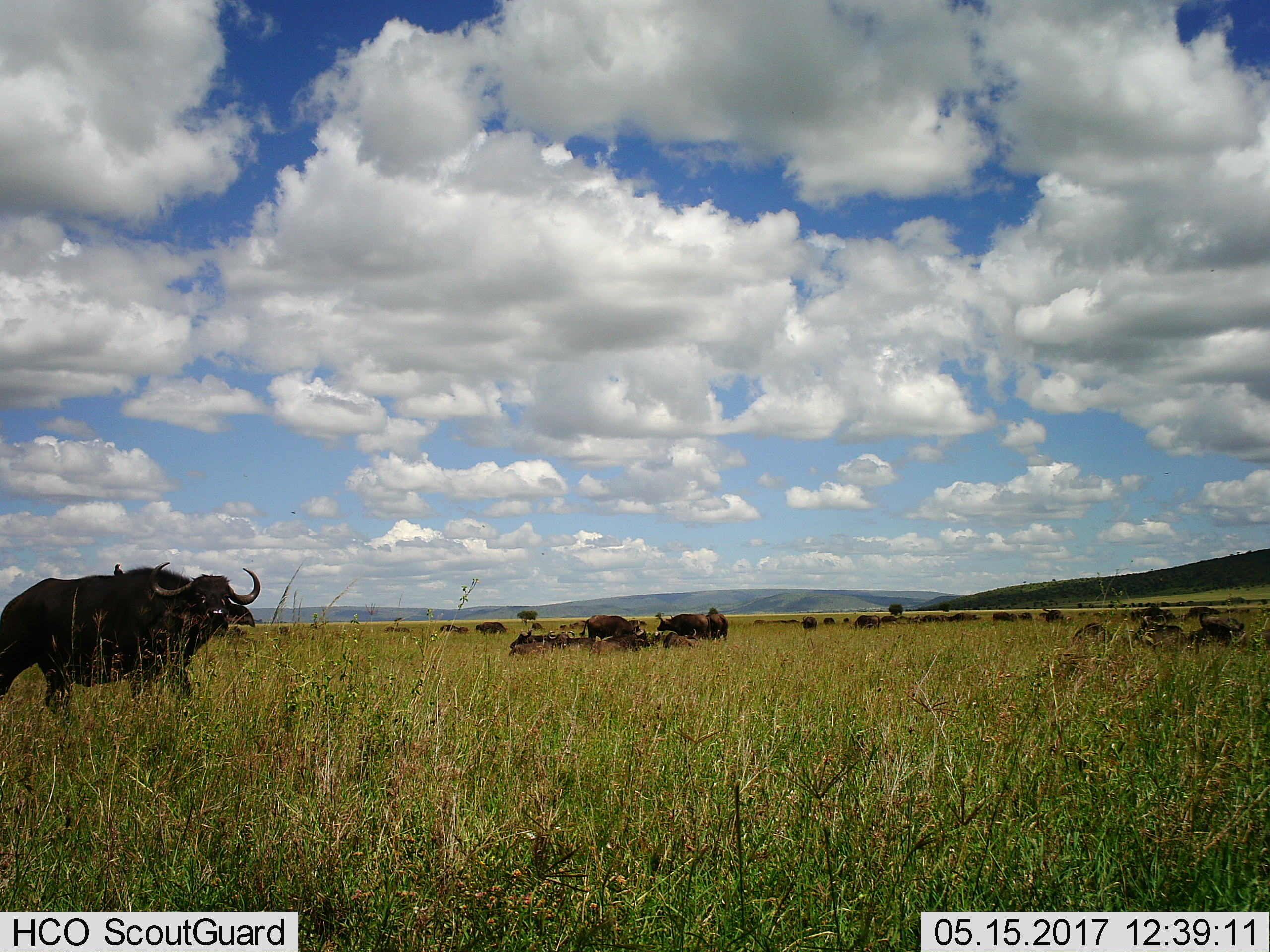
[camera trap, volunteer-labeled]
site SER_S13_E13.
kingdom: Animalia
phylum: Chordata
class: Mammalia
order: Artiodactyla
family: Bovidae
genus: Syncerus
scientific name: Syncerus caffer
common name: african buffalo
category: buffalo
Buffalo (african buffalo) (Syncerus caffer), count 11-50. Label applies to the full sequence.